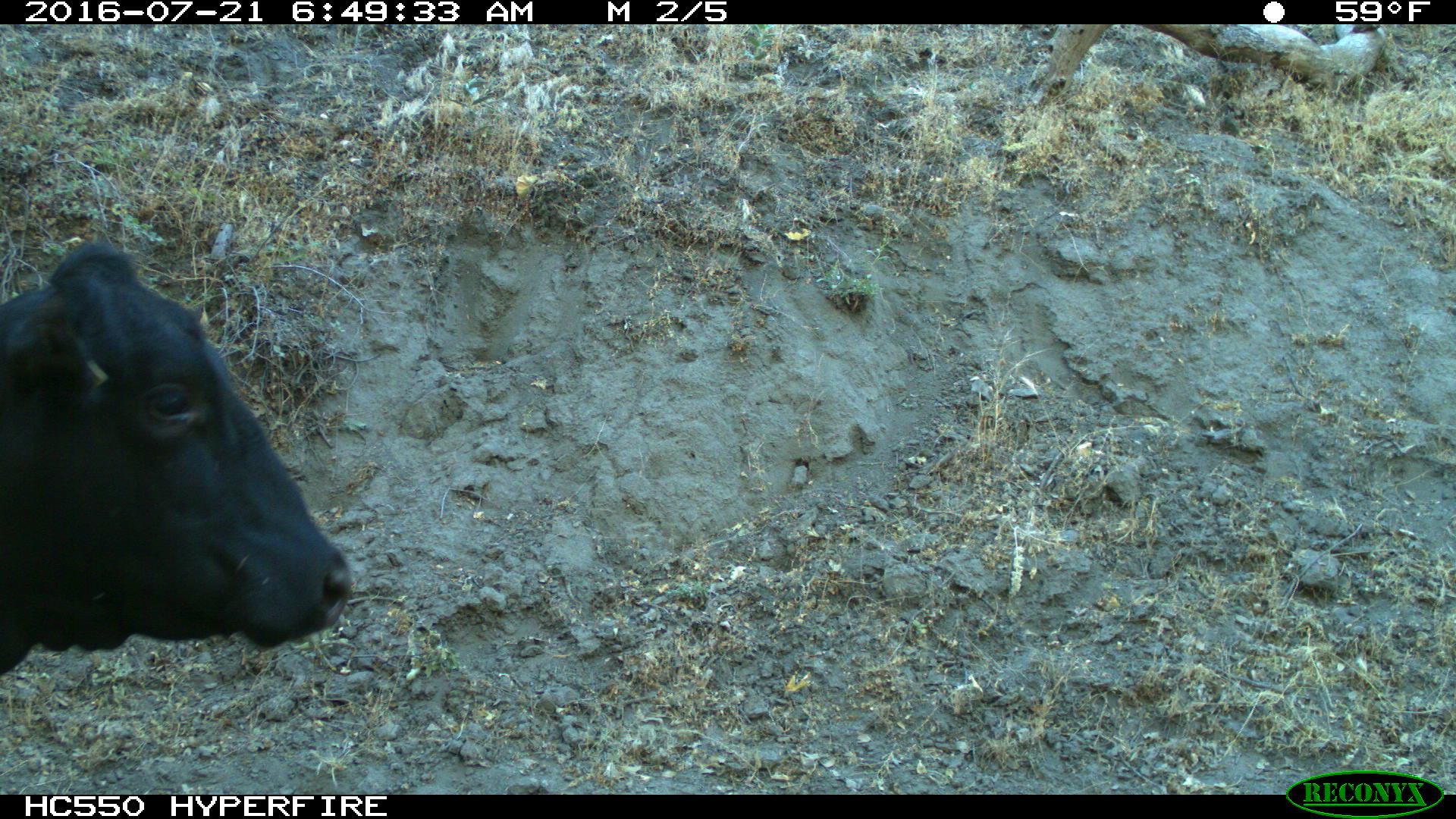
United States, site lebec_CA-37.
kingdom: Animalia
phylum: Chordata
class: Mammalia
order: Artiodactyla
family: Bovidae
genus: Bos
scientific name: Bos taurus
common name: domestic cow